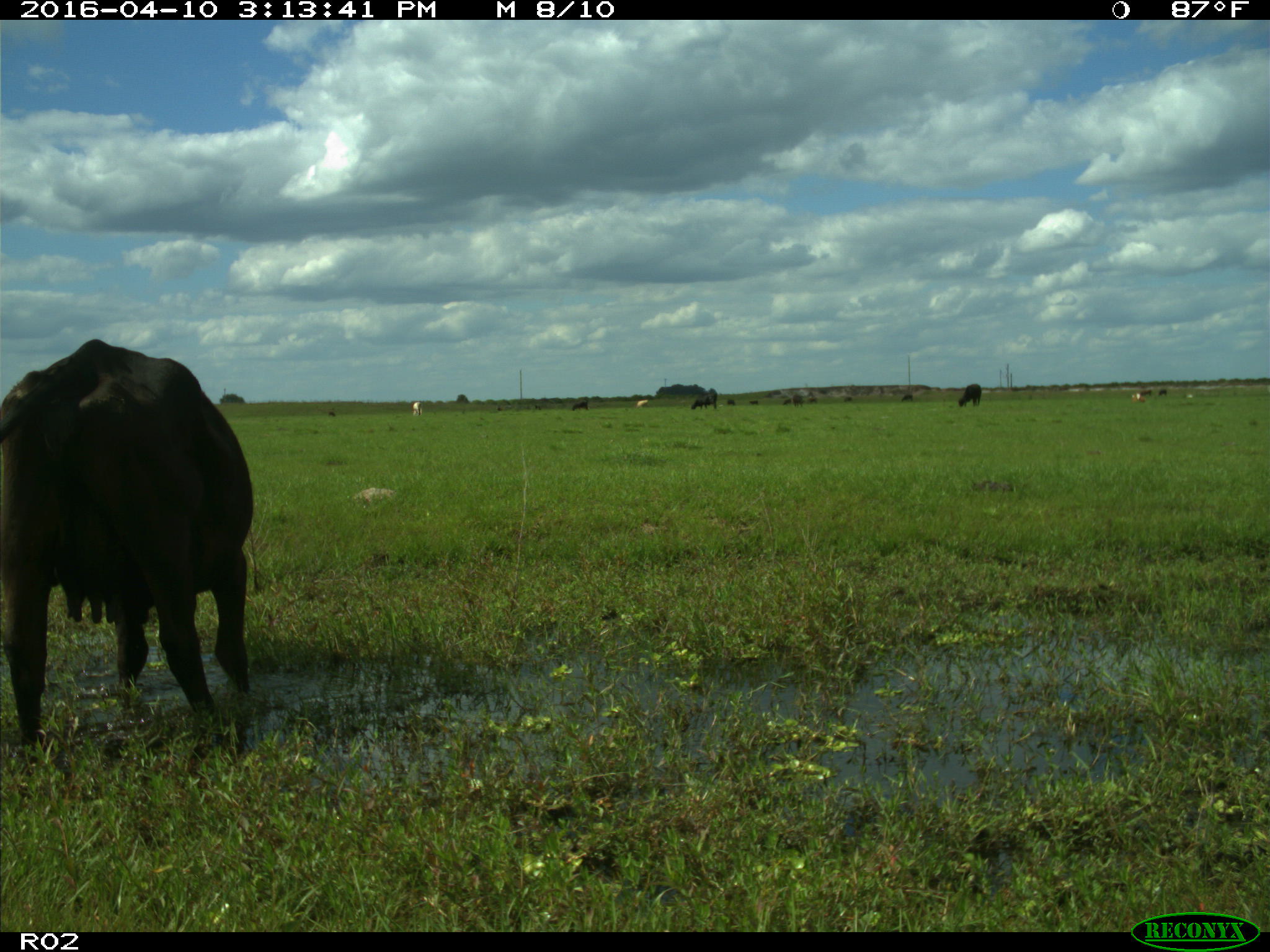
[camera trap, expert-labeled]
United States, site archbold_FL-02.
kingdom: Animalia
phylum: Chordata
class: Mammalia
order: Artiodactyla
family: Bovidae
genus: Bos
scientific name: Bos taurus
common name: domestic cow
Bos taurus (domestic cow).